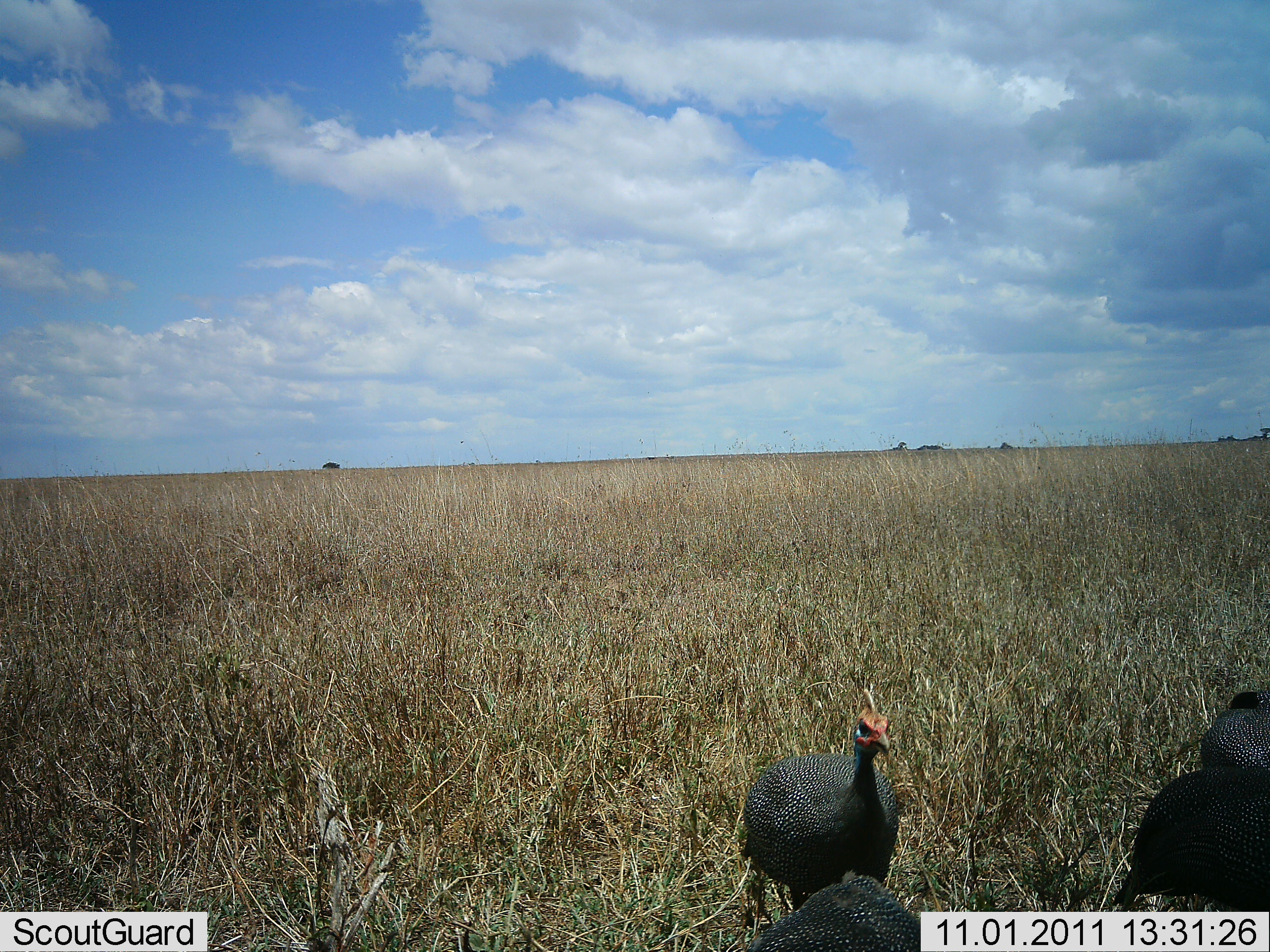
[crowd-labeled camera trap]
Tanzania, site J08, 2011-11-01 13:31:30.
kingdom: Animalia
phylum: Chordata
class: Aves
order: Galliformes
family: Numididae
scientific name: Numididae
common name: guinea fowl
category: guineafowl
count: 3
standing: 62%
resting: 0%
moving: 46%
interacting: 0%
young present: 0%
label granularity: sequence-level